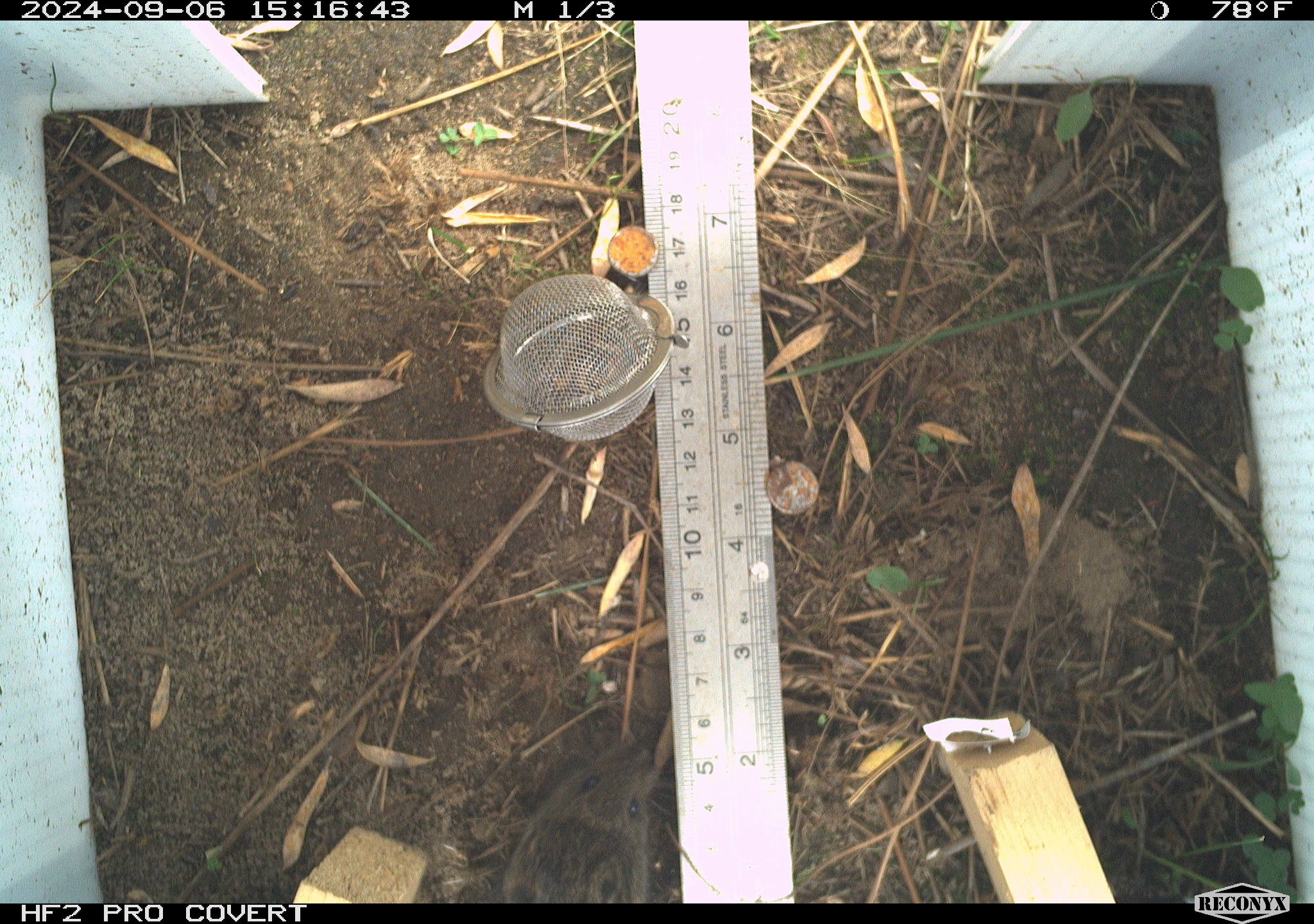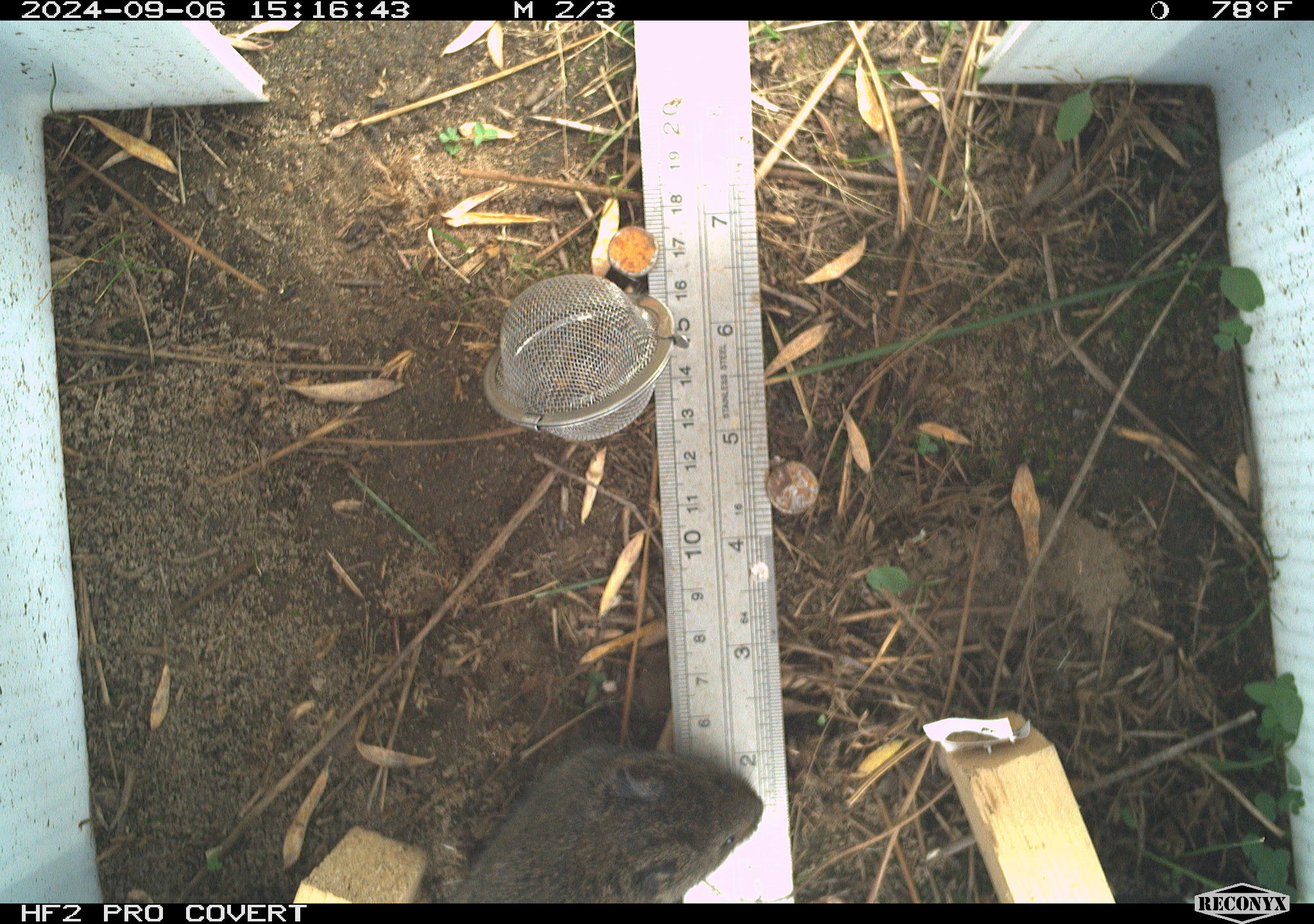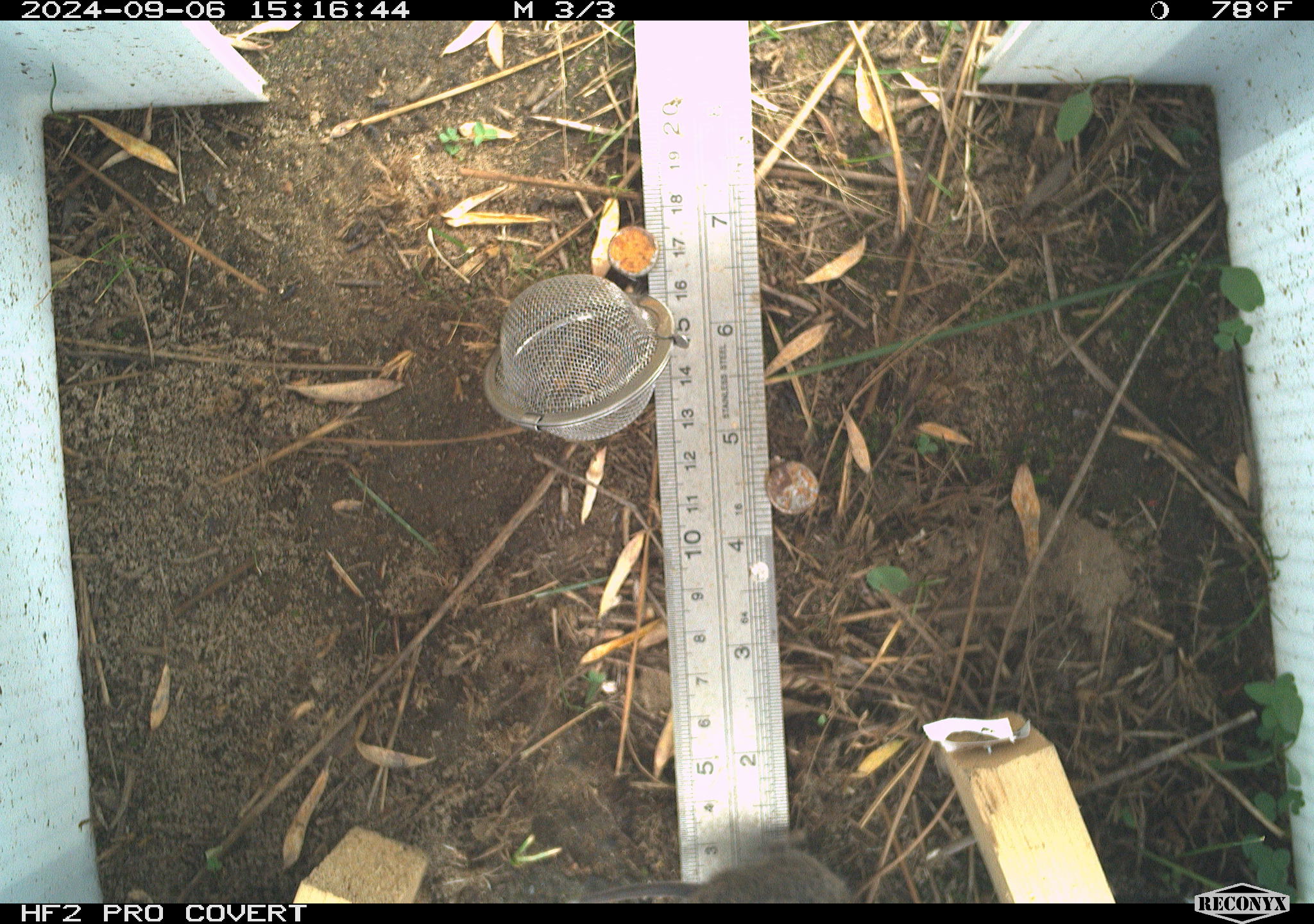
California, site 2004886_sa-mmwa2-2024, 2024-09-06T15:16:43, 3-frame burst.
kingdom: Animalia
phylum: Chordata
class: Mammalia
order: Rodentia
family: Cricetidae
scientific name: Arvicolinae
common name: voles, lemmings, and muskrats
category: arvicolinae subfamily